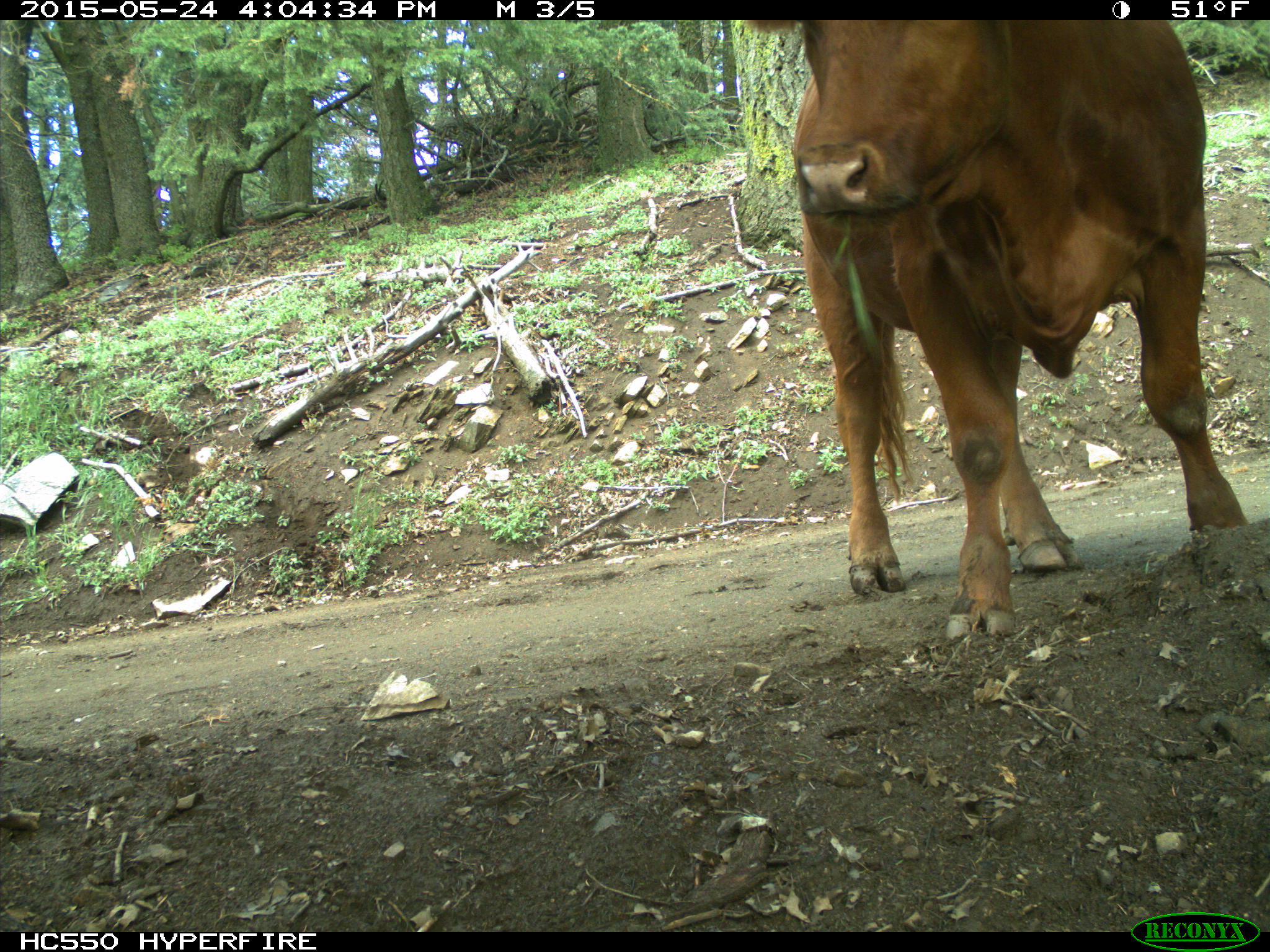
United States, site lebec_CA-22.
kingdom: Animalia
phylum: Chordata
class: Mammalia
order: Artiodactyla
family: Bovidae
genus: Bos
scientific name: Bos taurus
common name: domestic cow